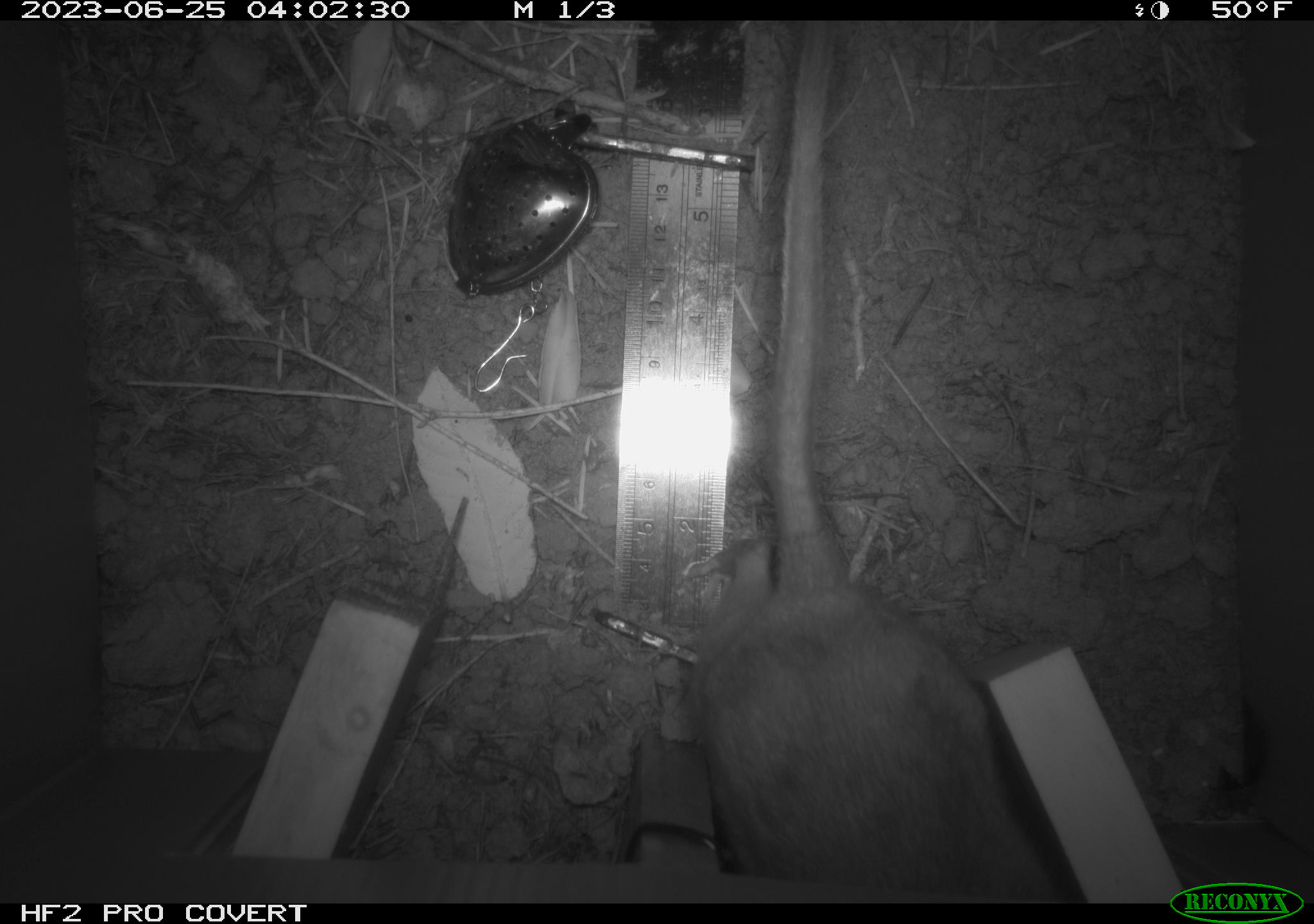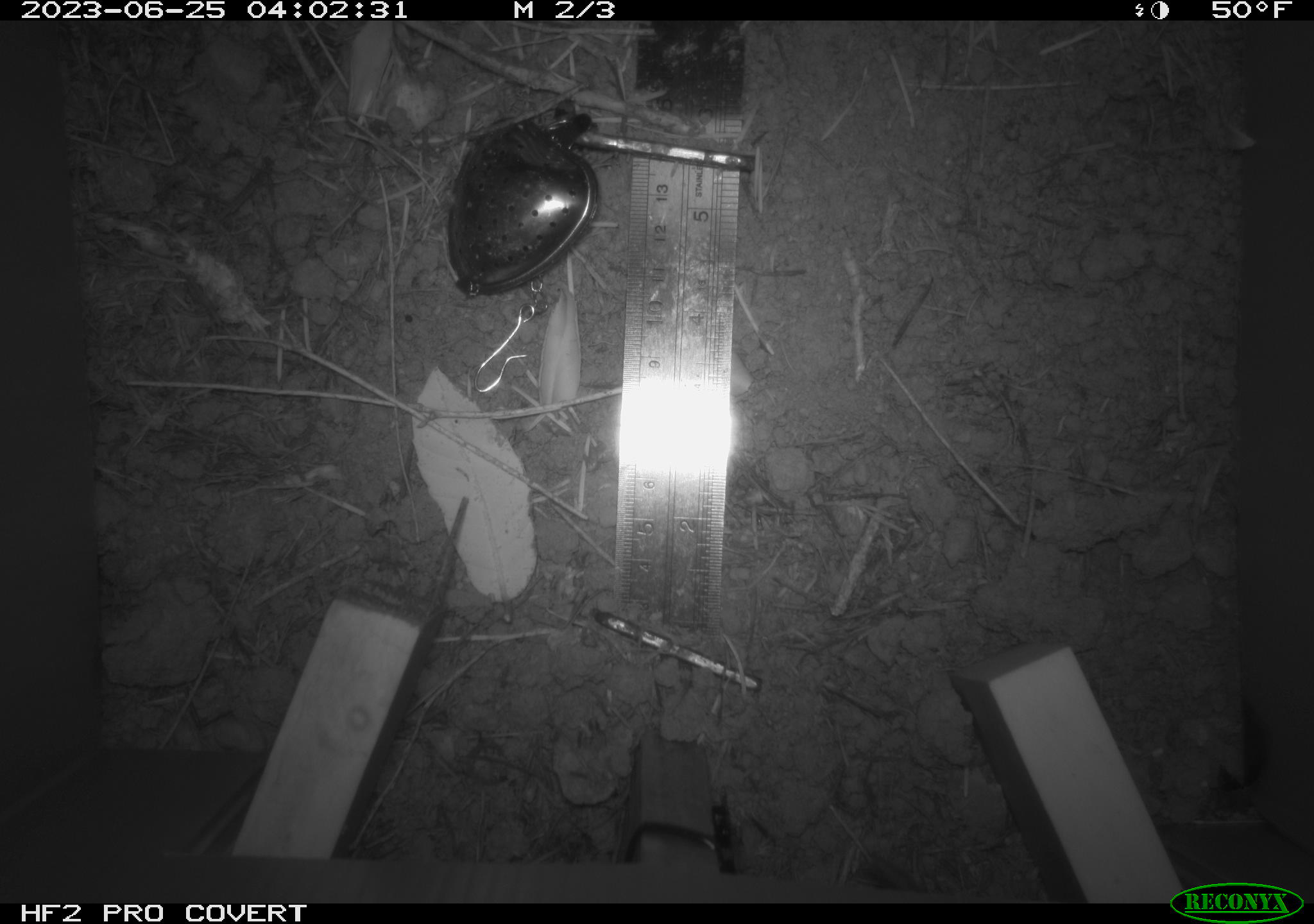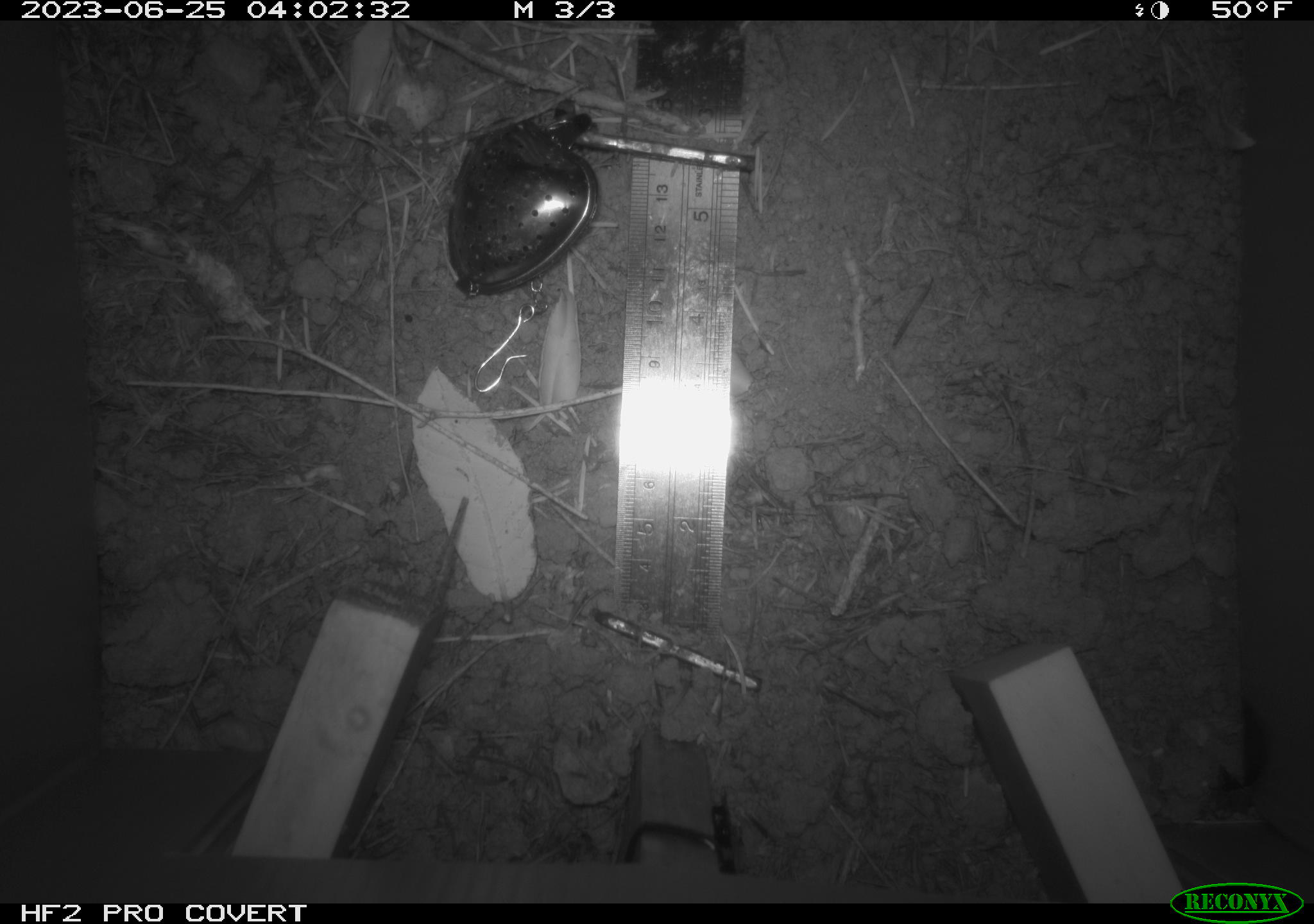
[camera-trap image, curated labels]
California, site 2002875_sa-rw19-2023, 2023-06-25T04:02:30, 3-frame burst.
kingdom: Animalia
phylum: Chordata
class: Mammalia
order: Rodentia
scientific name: Rodentia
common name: mouse species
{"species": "mouse species (Rodentia)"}